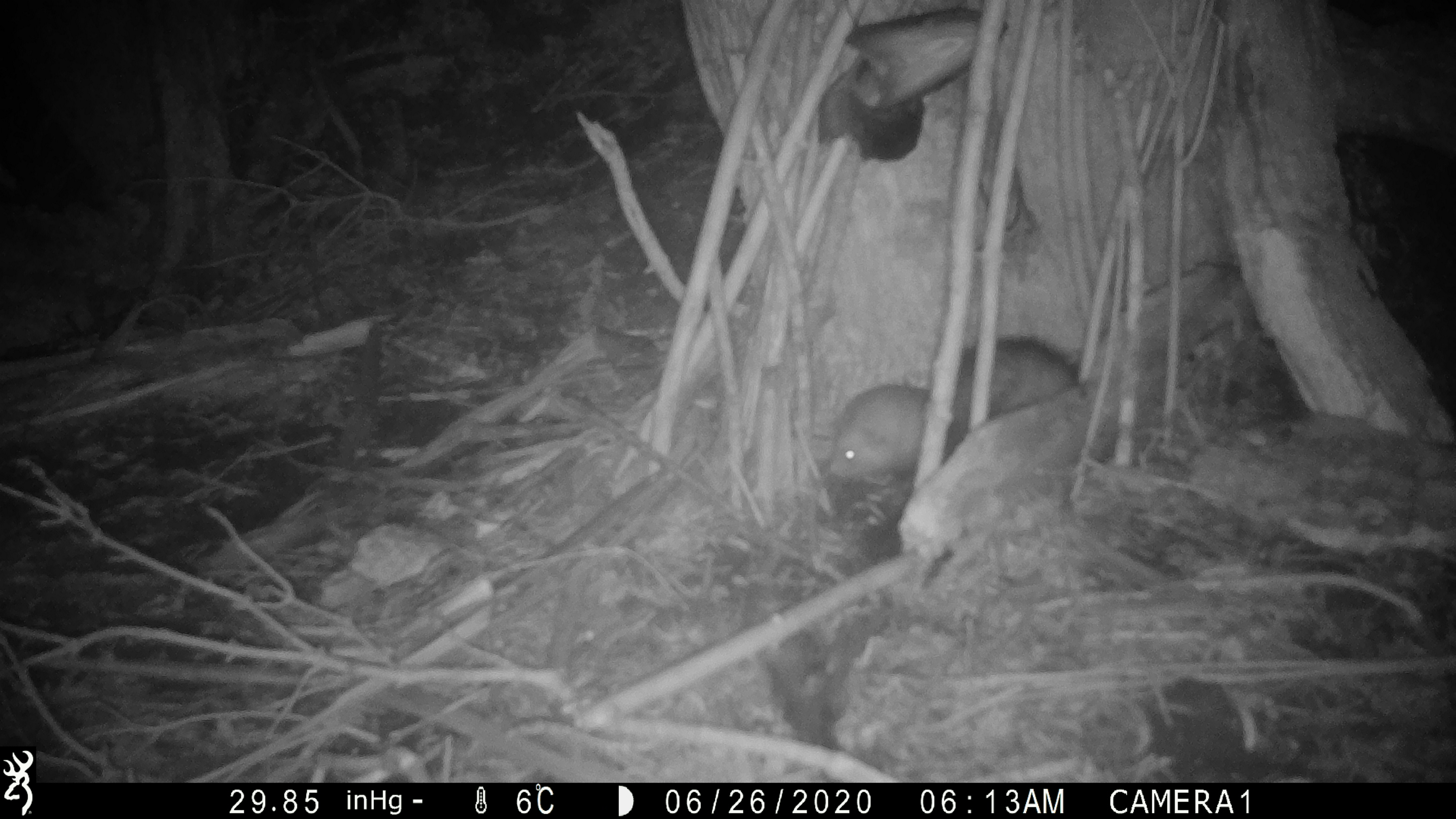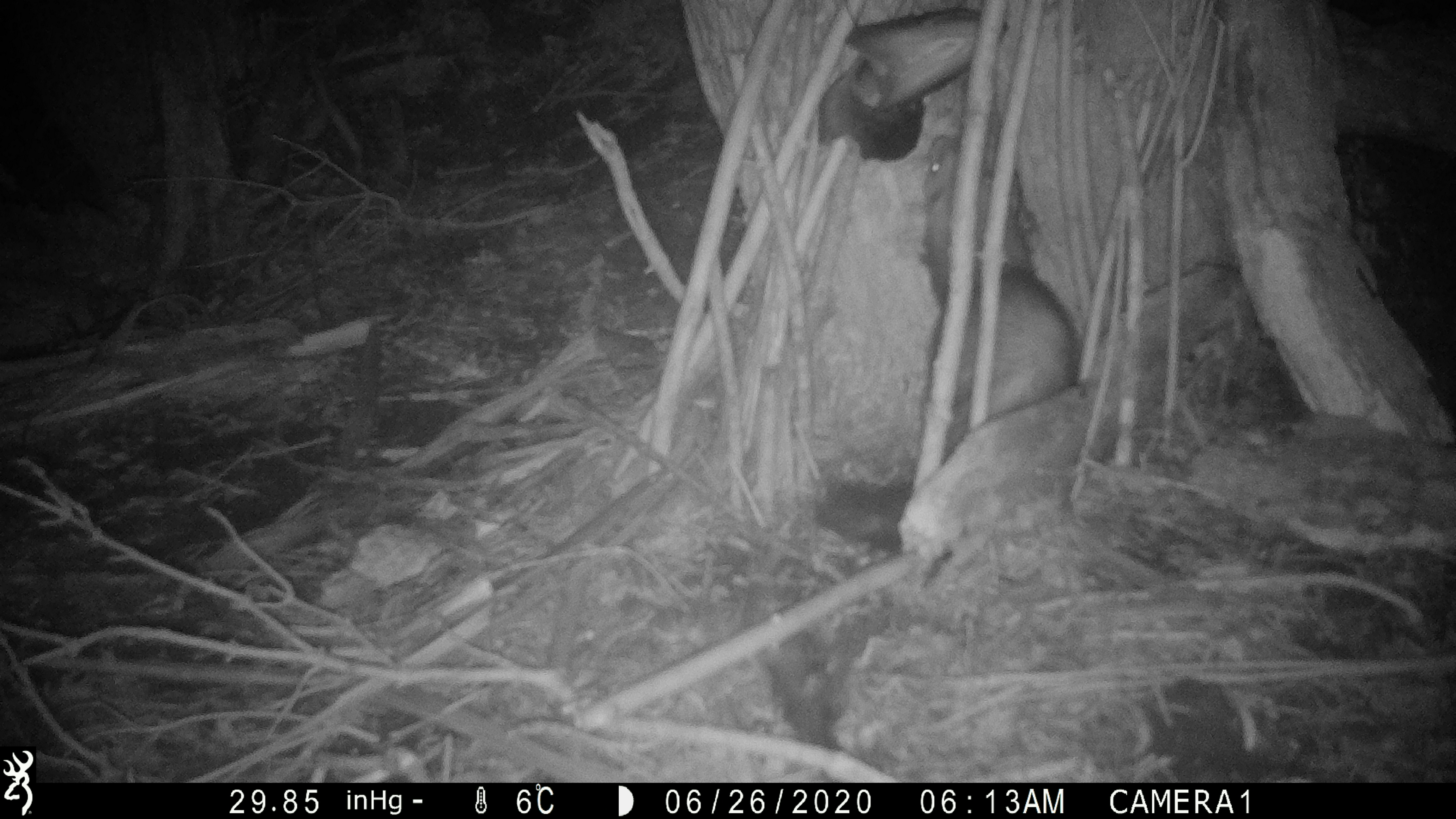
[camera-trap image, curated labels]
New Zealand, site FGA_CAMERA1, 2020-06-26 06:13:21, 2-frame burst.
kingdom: Animalia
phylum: Chordata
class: Mammalia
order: Carnivora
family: Mustelidae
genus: Mustela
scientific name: Mustela furo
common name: ferret